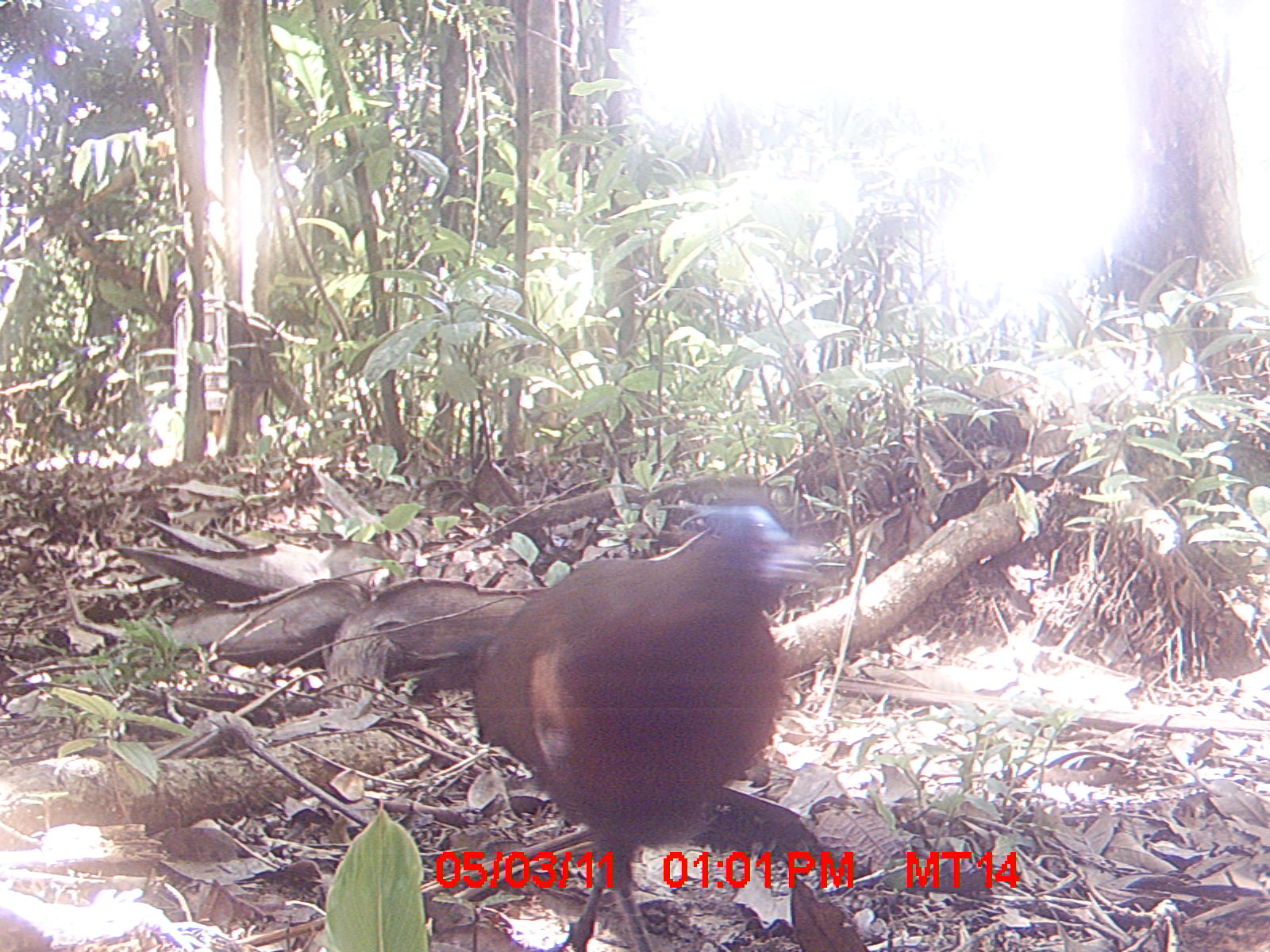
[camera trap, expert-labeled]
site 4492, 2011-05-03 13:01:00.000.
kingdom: Animalia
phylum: Chordata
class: Aves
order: Cuculiformes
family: Cuculidae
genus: Coua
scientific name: Coua serriana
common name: red-breasted coua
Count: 1.